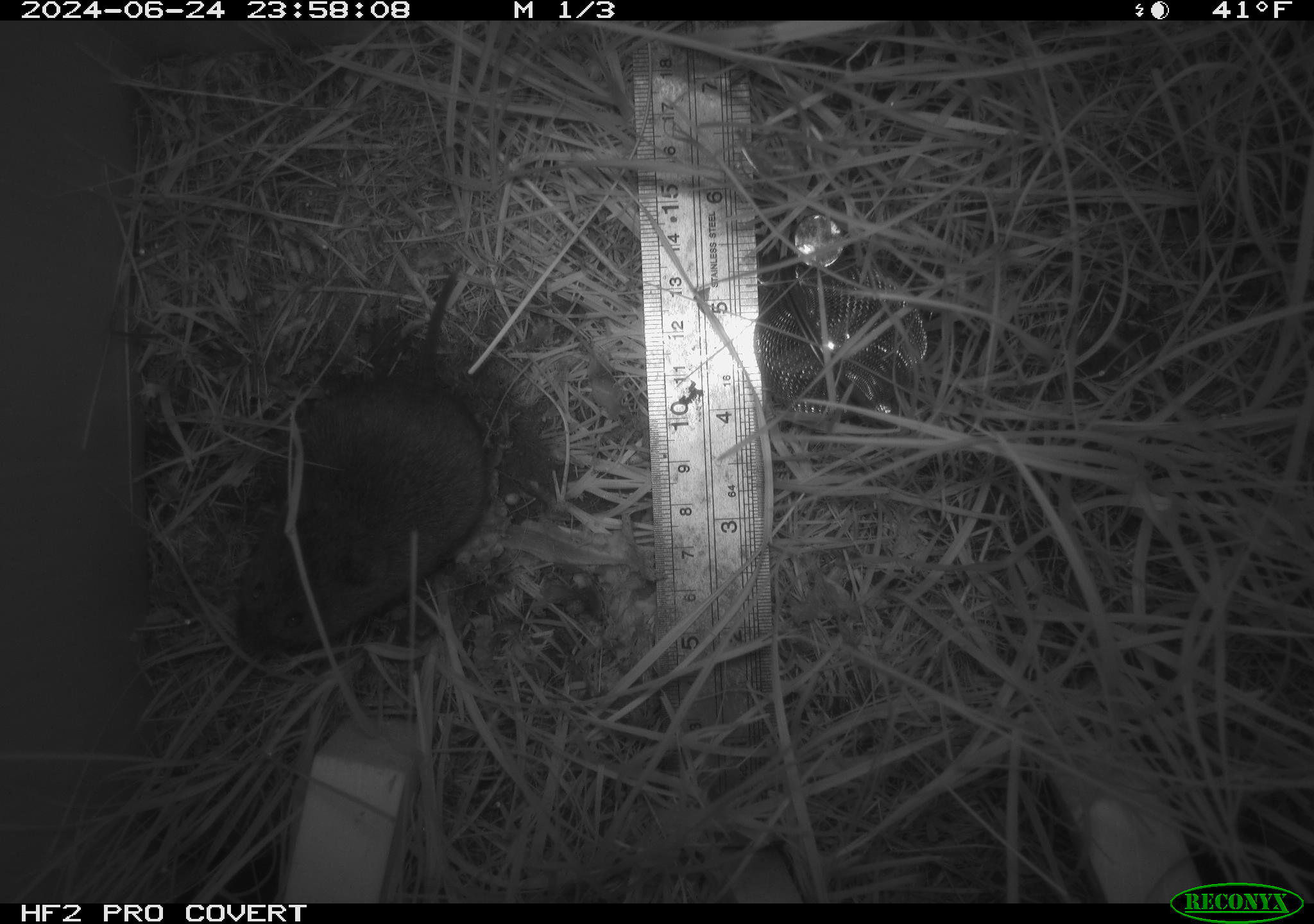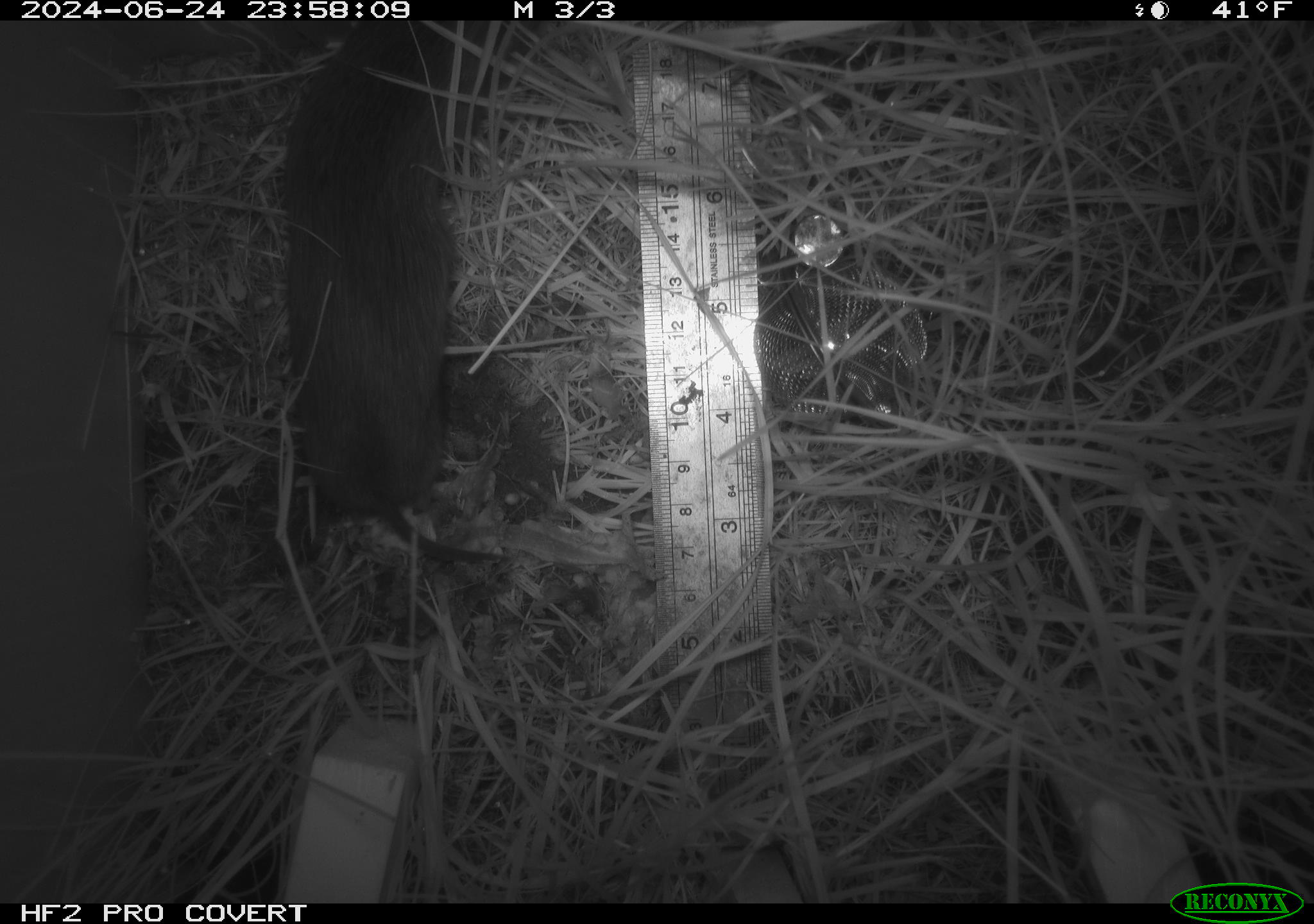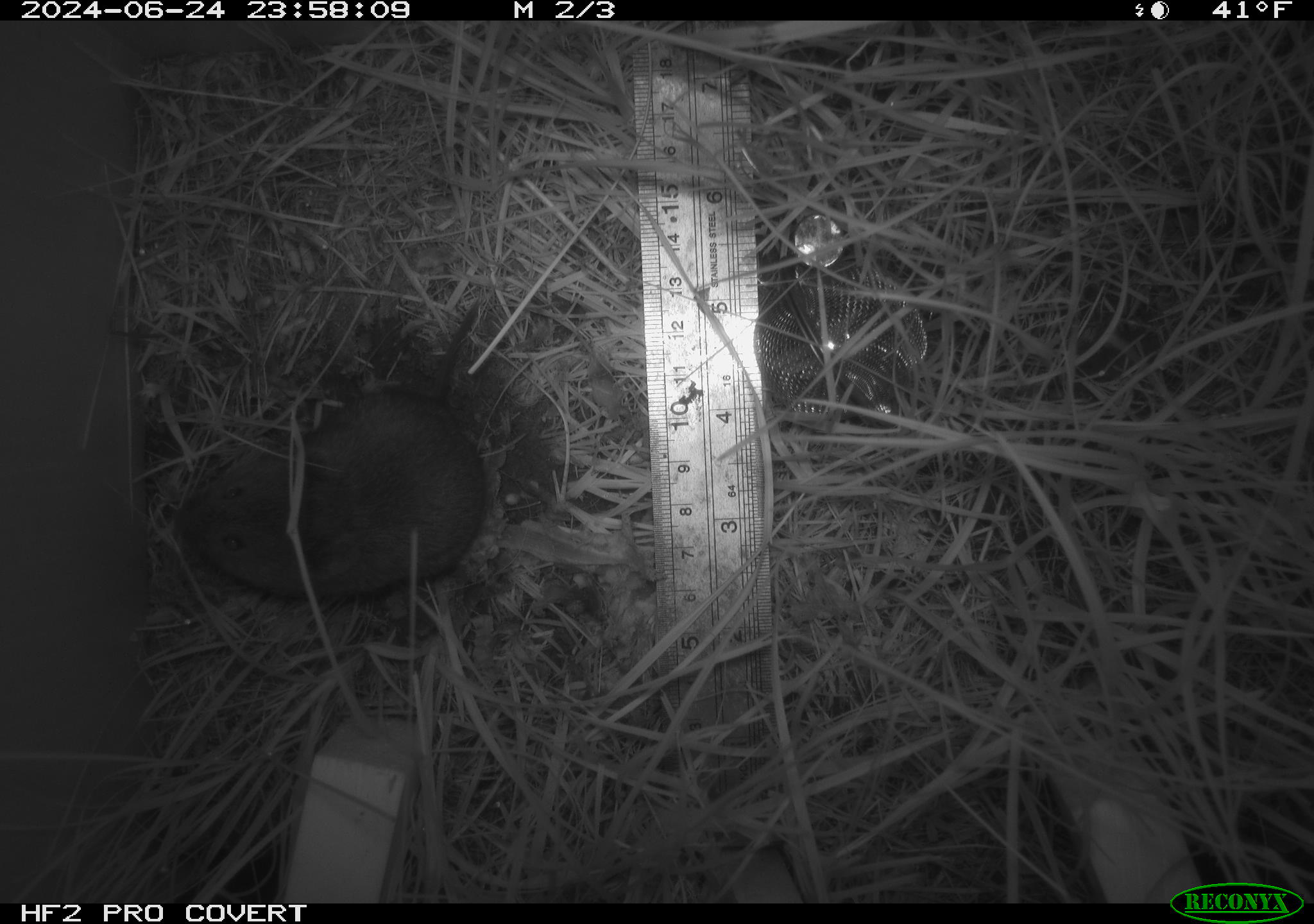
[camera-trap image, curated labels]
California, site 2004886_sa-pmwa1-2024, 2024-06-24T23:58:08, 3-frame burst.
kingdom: Animalia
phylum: Chordata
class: Mammalia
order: Rodentia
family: Cricetidae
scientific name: Arvicolinae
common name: voles, lemmings, and muskrats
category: arvicolinae subfamily